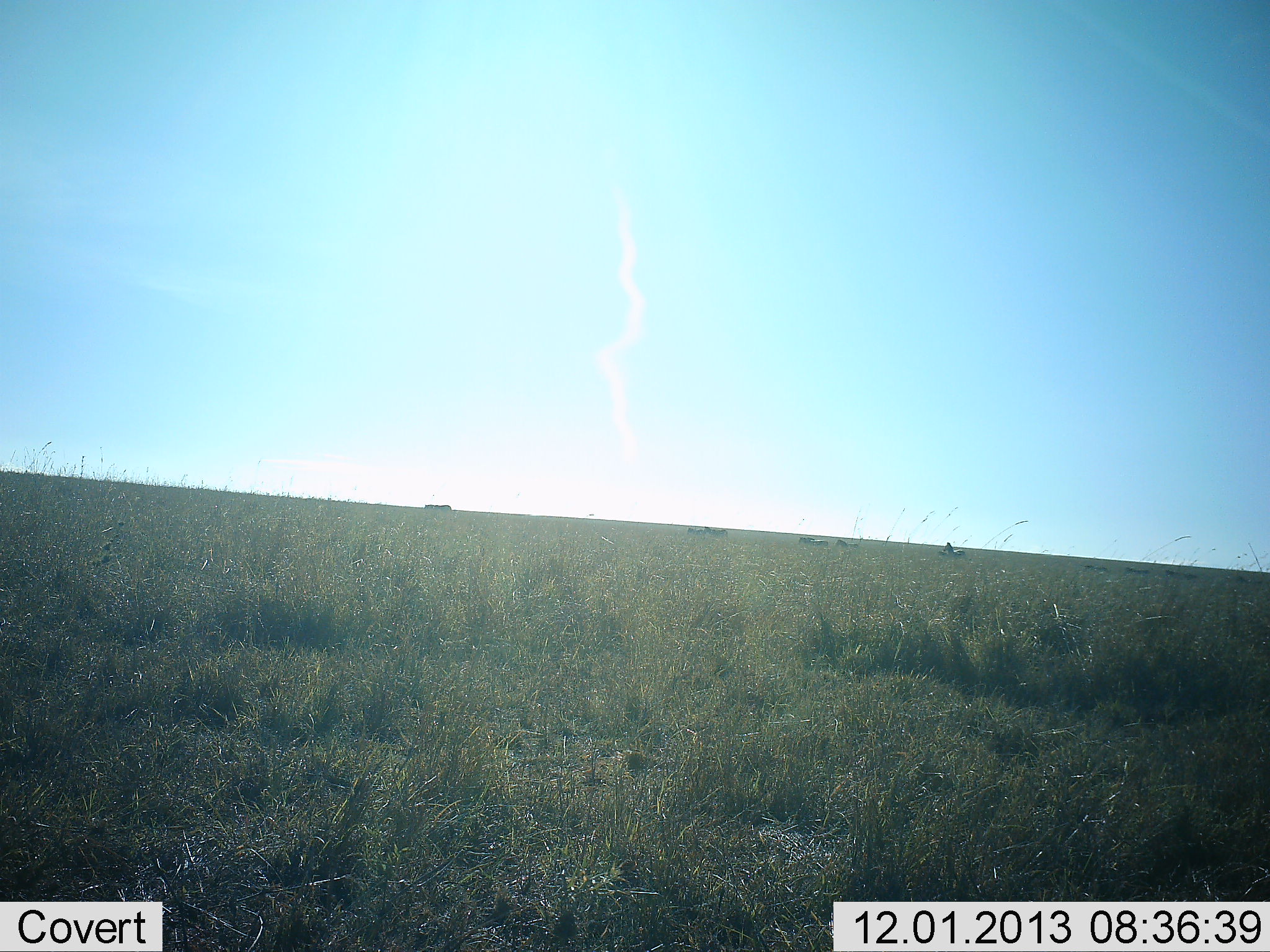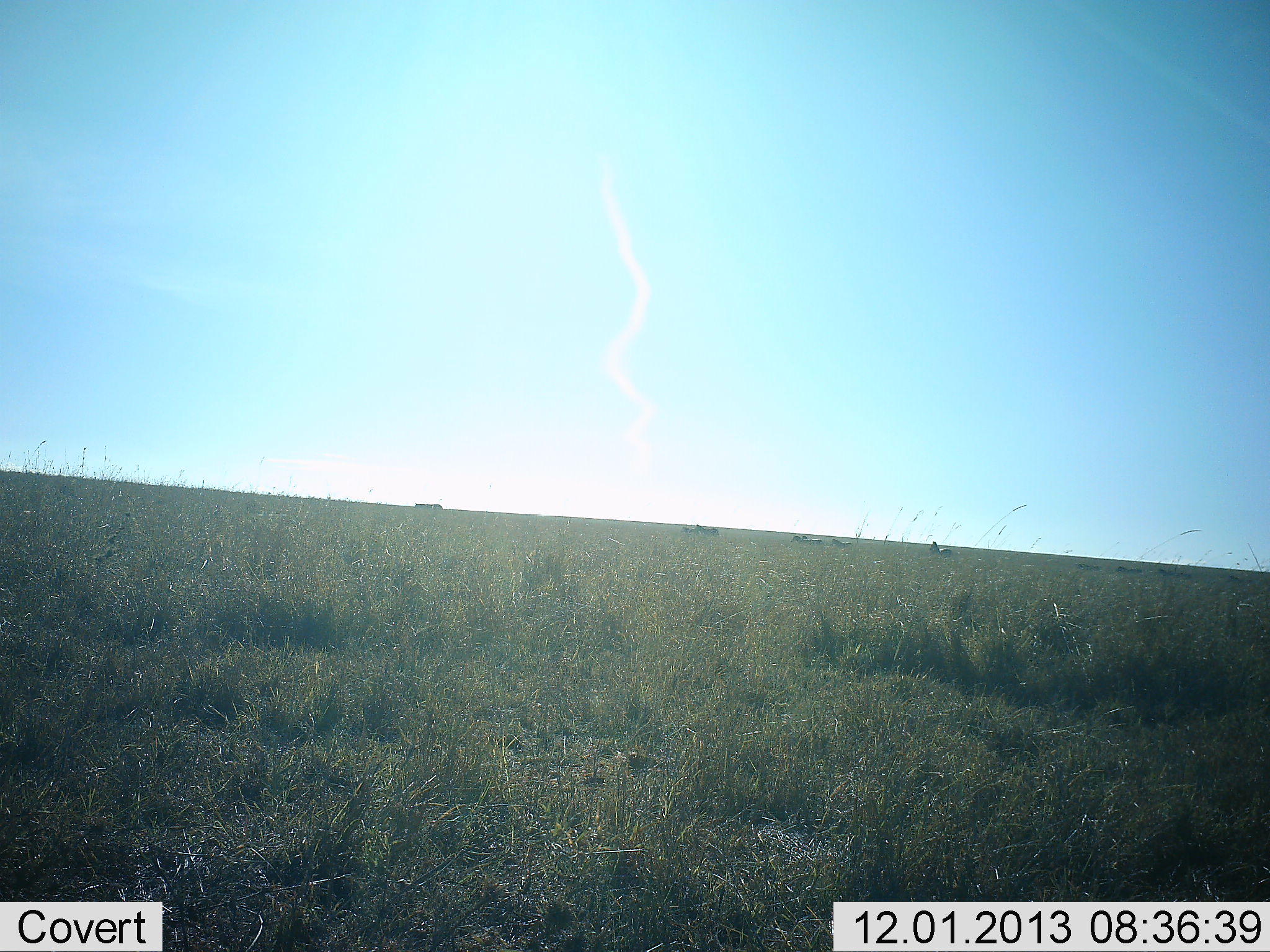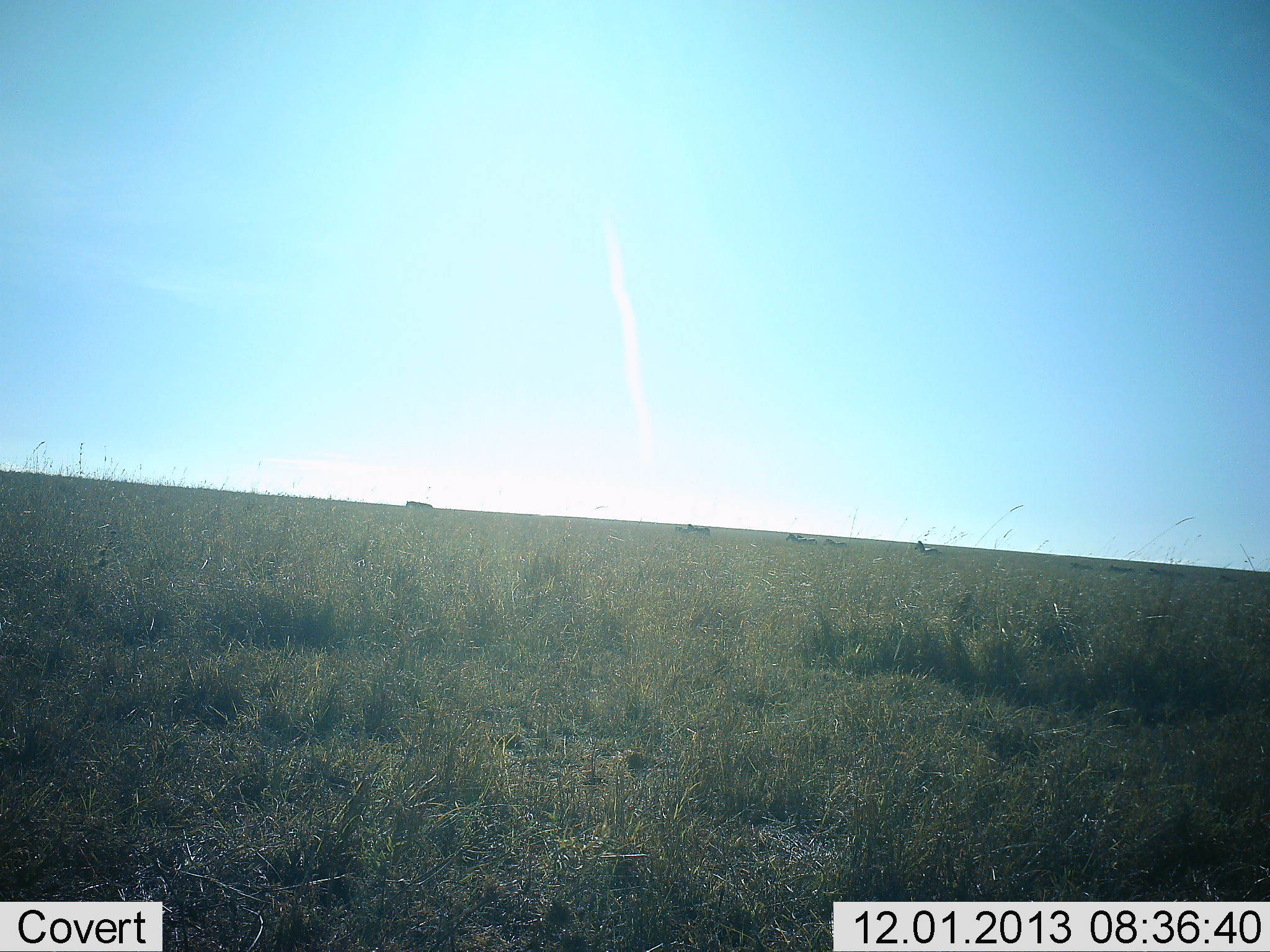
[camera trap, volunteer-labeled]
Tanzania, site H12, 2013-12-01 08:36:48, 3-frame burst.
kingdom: Animalia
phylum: Chordata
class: Mammalia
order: Perissodactyla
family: Equidae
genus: Equus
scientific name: Equus quagga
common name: plains zebra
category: zebra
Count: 9.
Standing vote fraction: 0%.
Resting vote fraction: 0%.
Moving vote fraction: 100%.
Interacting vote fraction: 0%.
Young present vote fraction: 10%.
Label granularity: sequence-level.